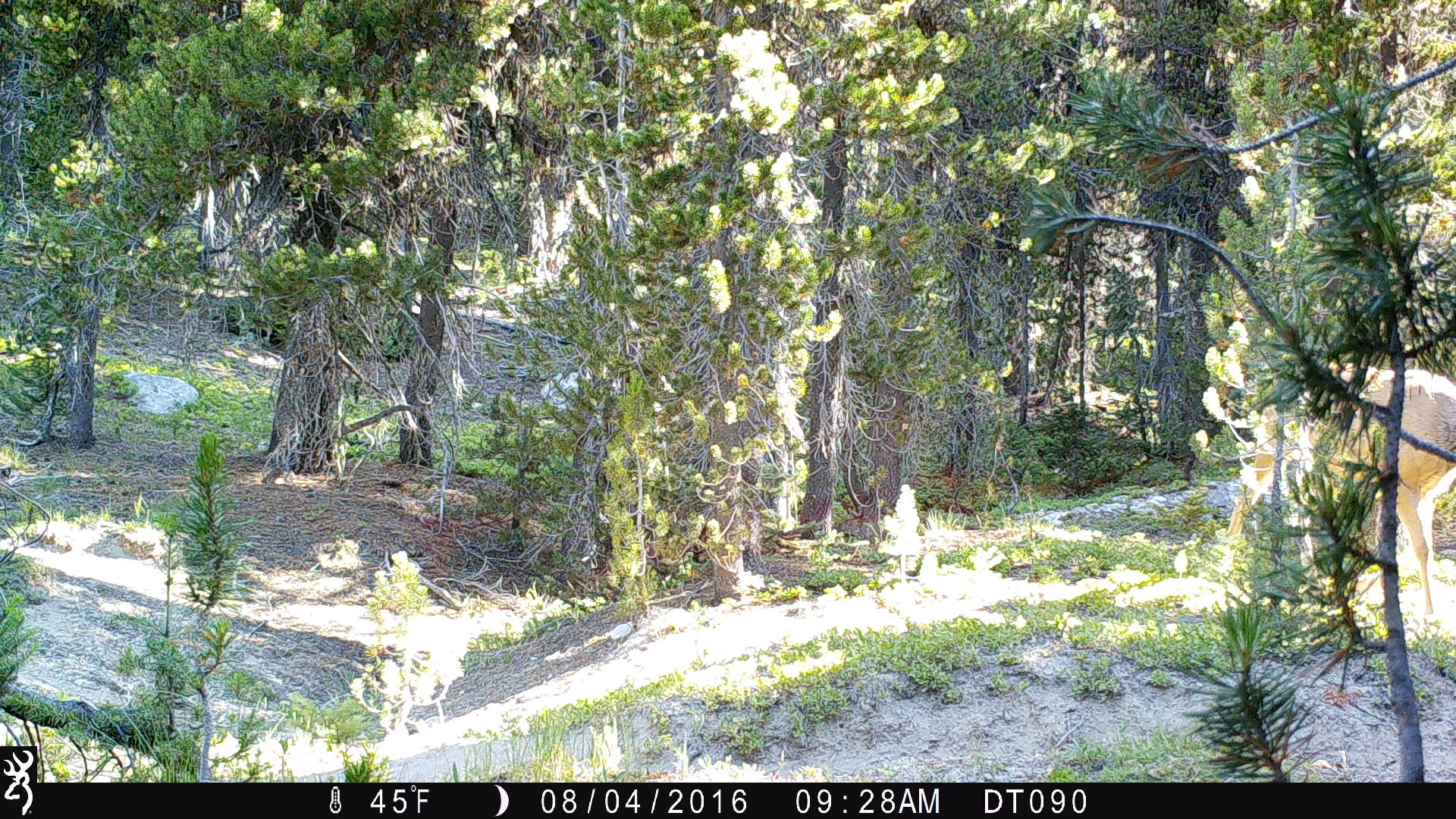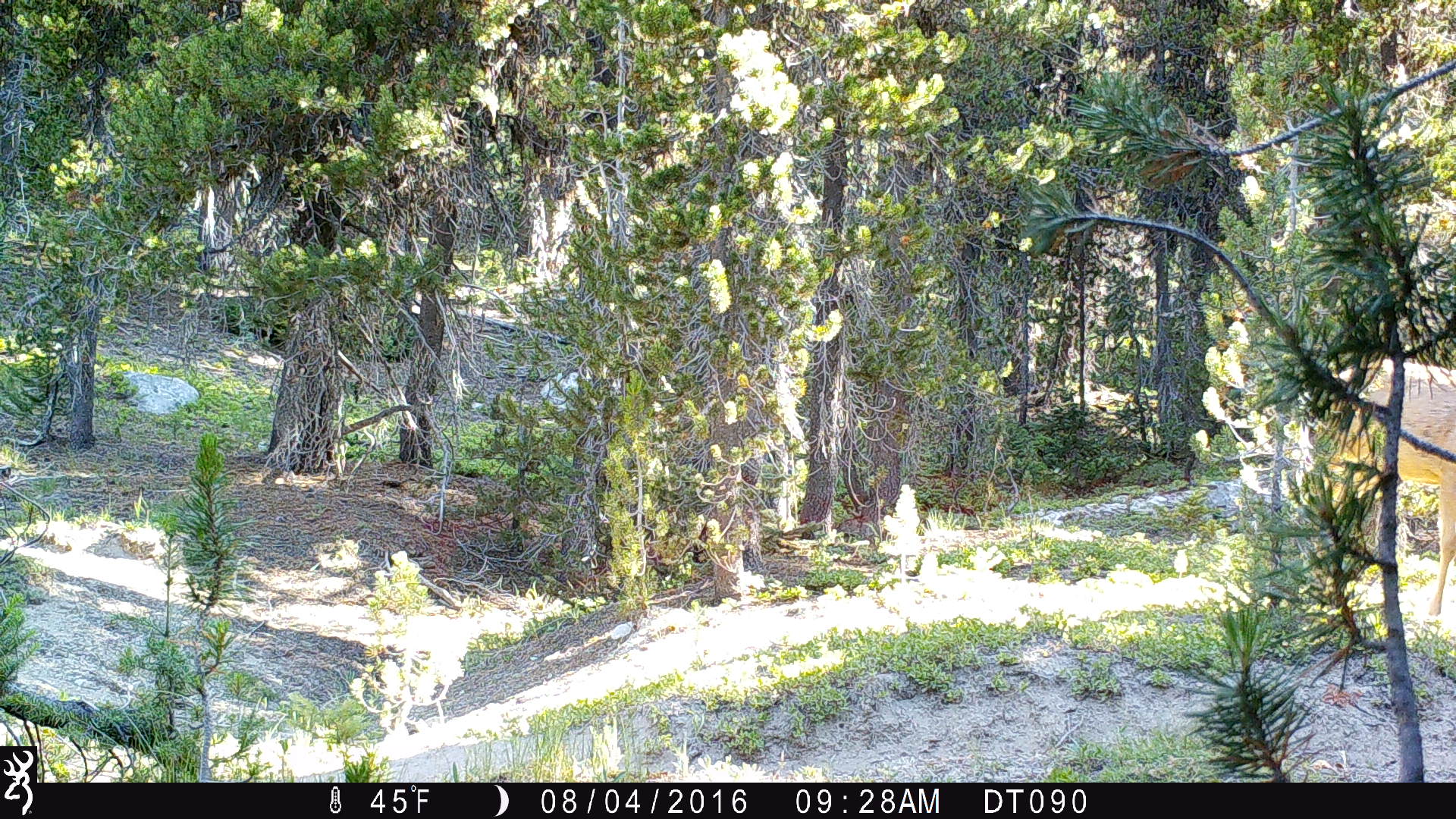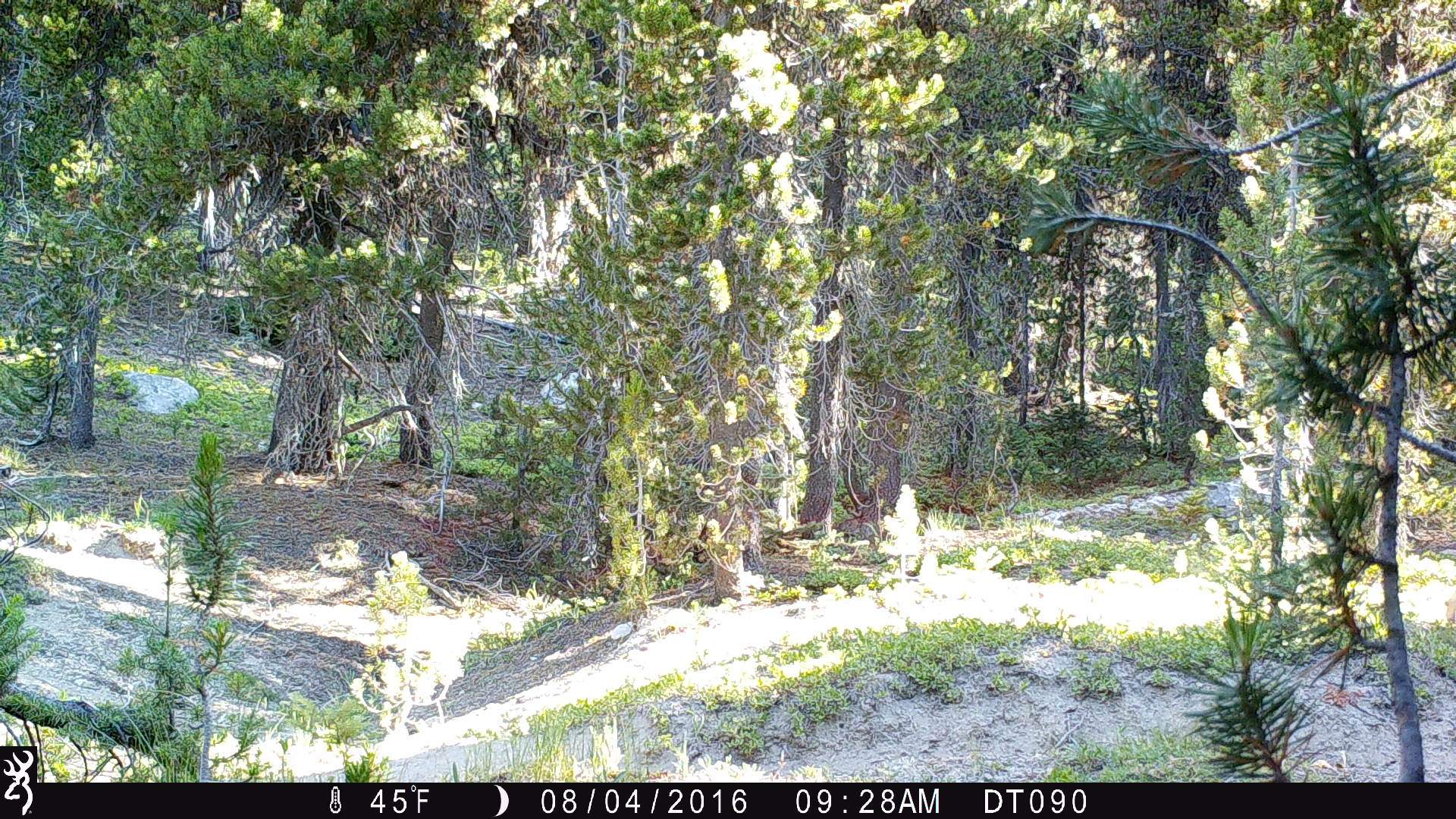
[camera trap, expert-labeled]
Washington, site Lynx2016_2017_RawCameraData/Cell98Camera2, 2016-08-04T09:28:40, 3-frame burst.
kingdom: Animalia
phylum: Chordata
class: Mammalia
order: Artiodactyla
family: Cervidae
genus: Odocoileus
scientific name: Odocoileus hemionus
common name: mule deer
Odocoileus hemionus (mule deer). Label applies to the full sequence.